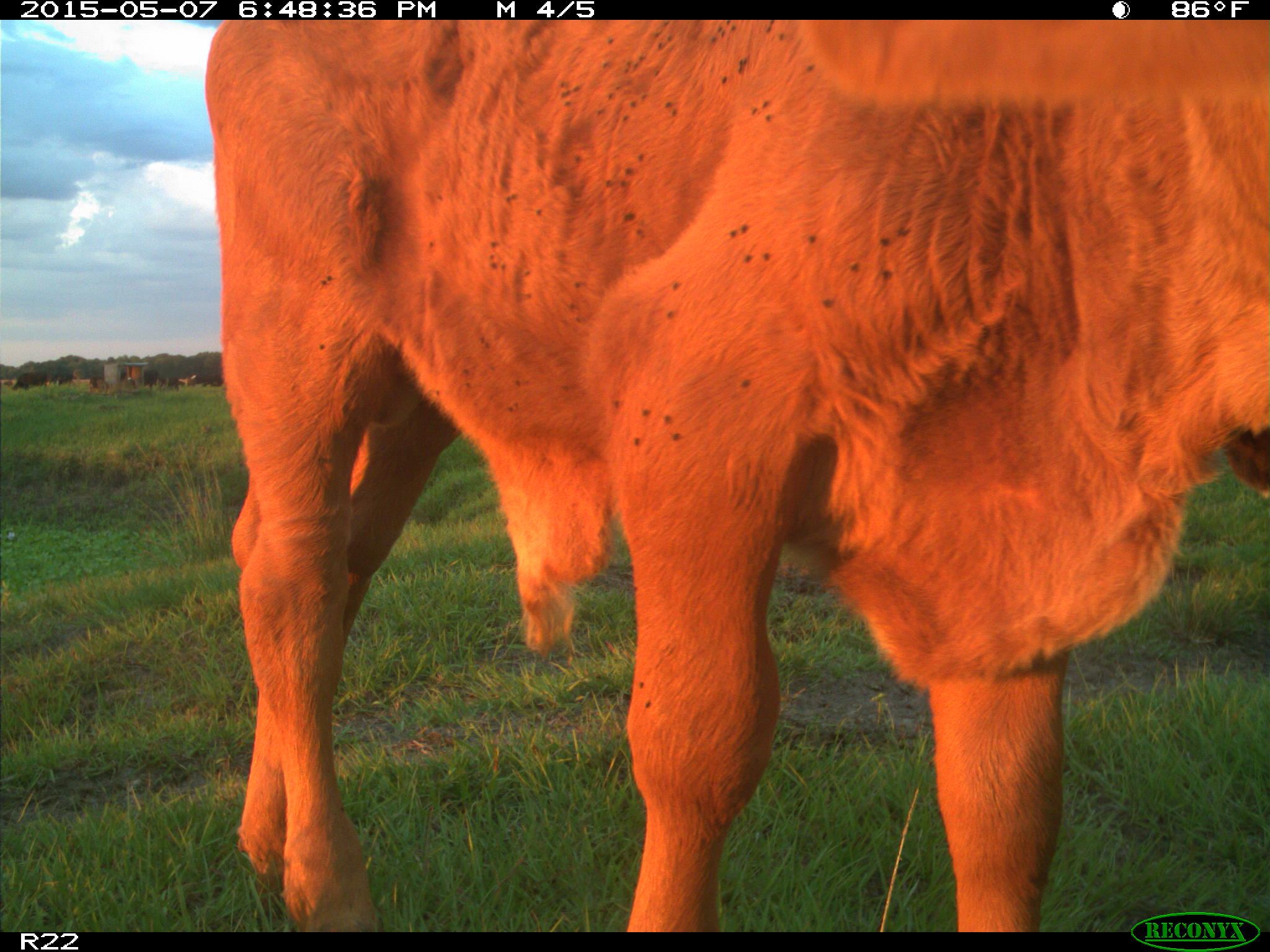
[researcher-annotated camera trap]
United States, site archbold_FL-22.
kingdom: Animalia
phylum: Chordata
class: Mammalia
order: Artiodactyla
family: Bovidae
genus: Bos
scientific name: Bos taurus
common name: domestic cow